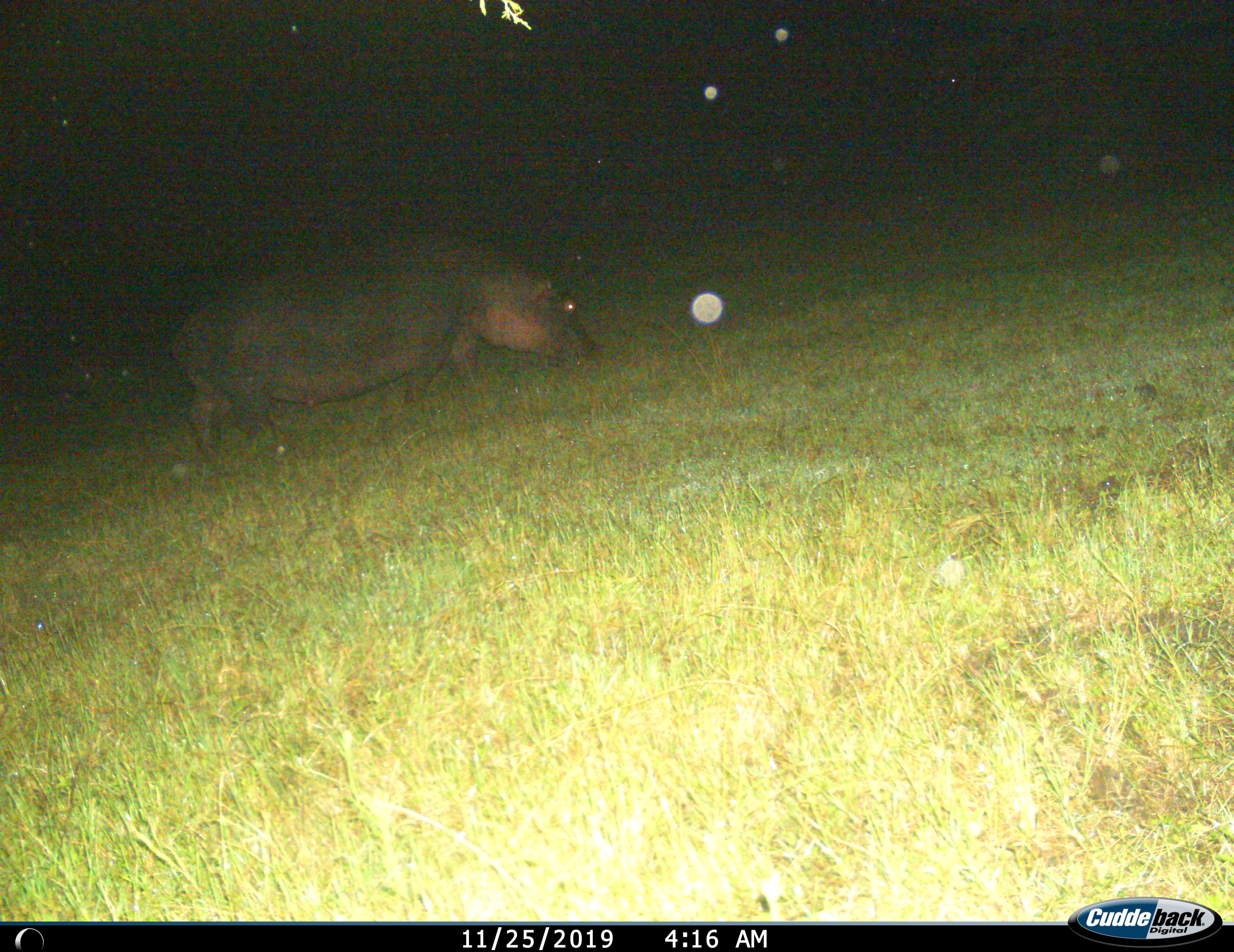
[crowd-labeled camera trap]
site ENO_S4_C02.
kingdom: Animalia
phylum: Chordata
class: Mammalia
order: Artiodactyla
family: Hippopotamidae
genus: Hippopotamus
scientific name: Hippopotamus amphibius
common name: hippopotamus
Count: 1.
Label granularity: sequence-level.